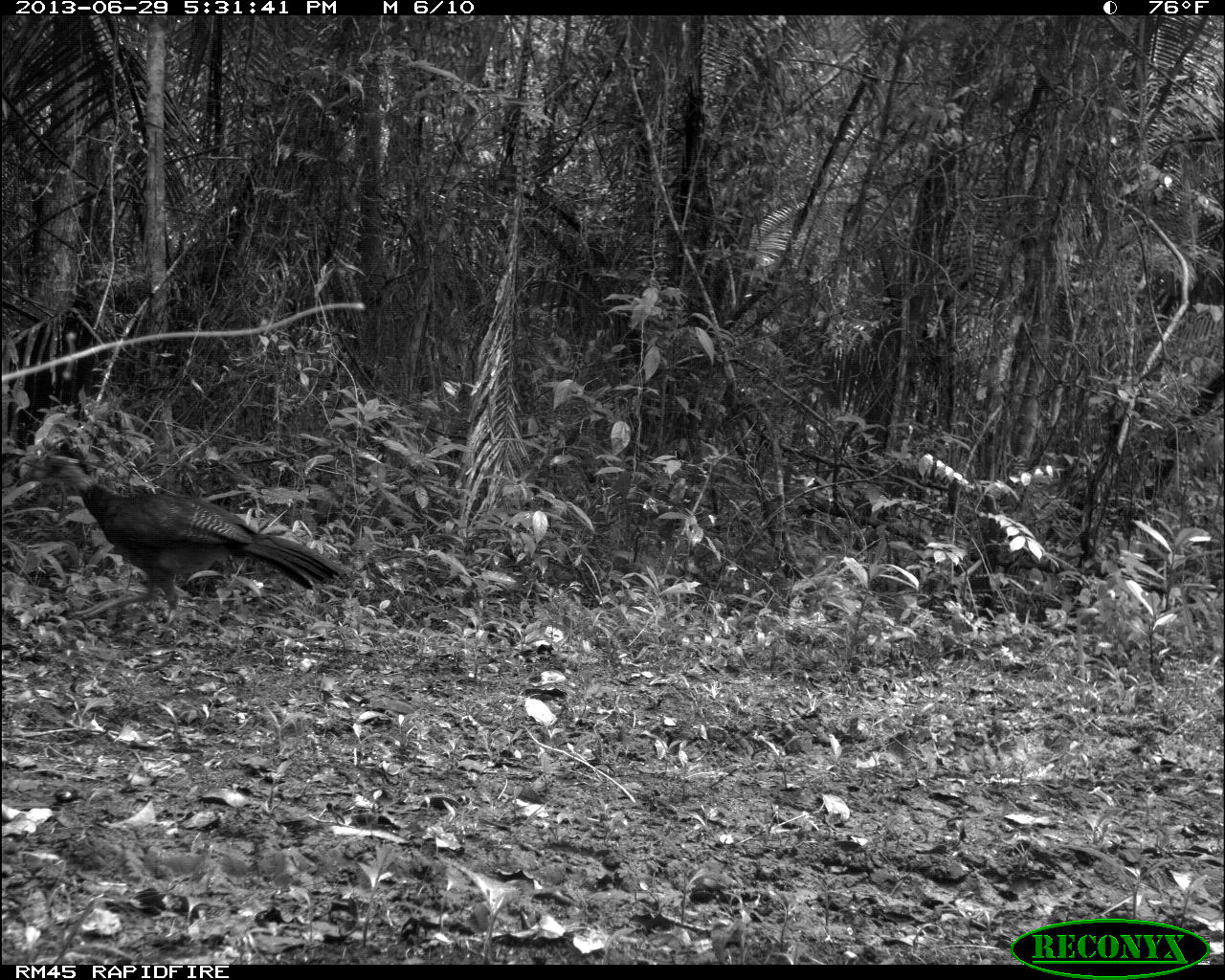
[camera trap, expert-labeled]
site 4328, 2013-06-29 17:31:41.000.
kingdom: Animalia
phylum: Chordata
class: Aves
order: Galliformes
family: Cracidae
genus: Crax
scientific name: Crax rubra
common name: great curassow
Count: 1.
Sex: female.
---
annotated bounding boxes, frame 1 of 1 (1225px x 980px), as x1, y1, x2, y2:
crax rubra: 12, 448, 343, 640